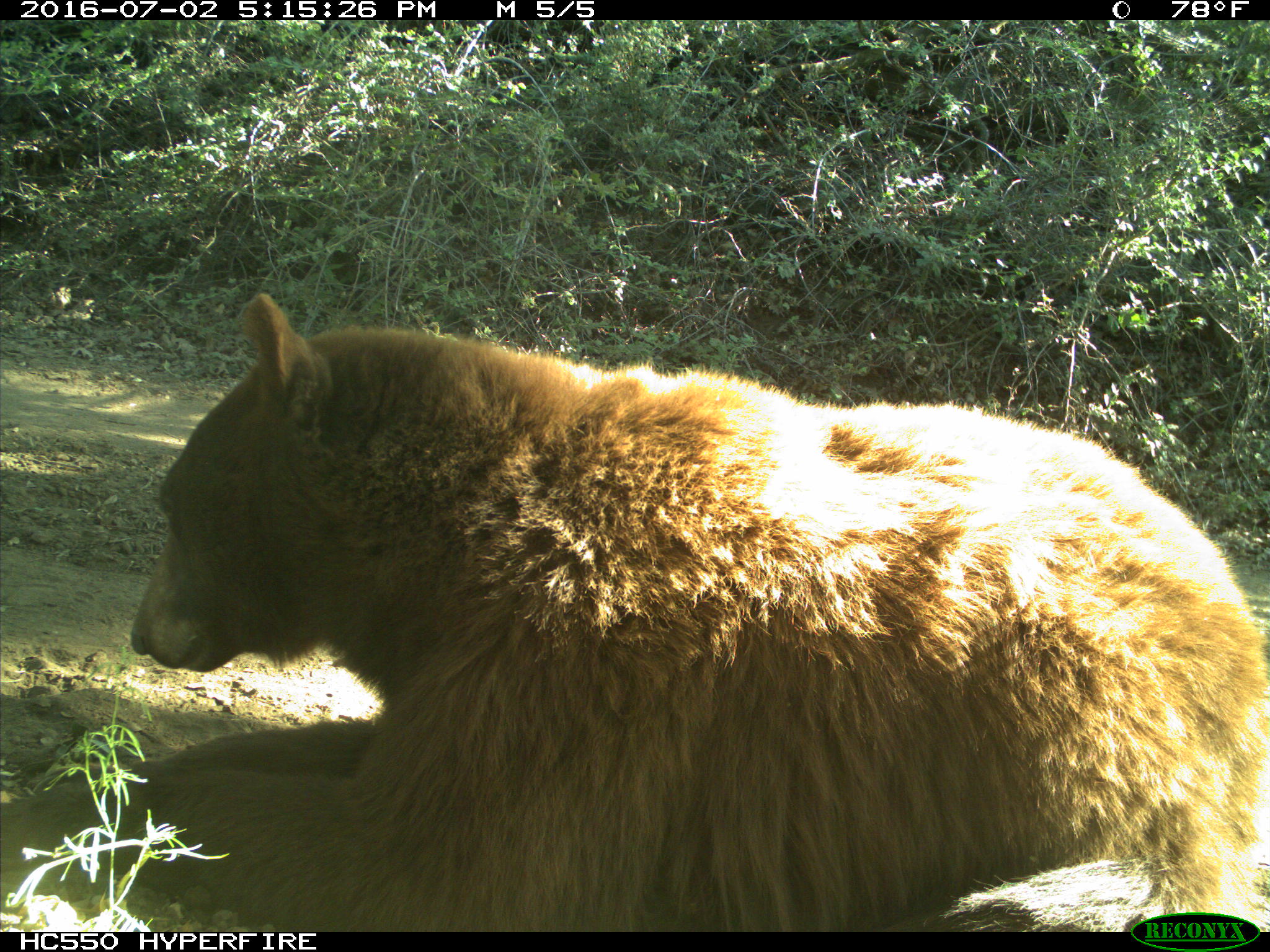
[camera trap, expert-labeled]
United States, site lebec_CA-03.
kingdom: Animalia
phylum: Chordata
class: Mammalia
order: Carnivora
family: Ursidae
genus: Ursus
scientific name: Ursus americanus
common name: american black bear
Ursus americanus (american black bear).